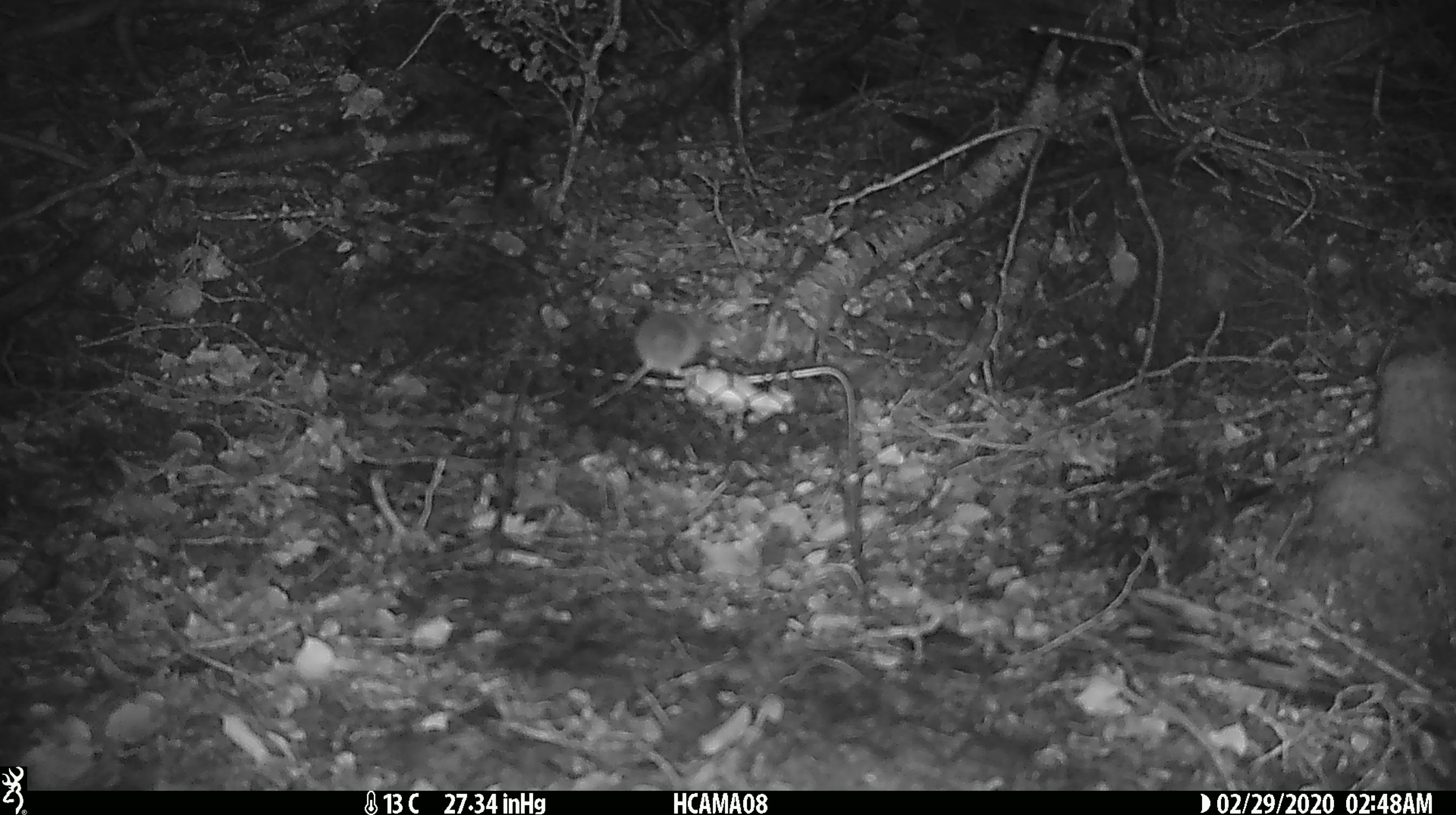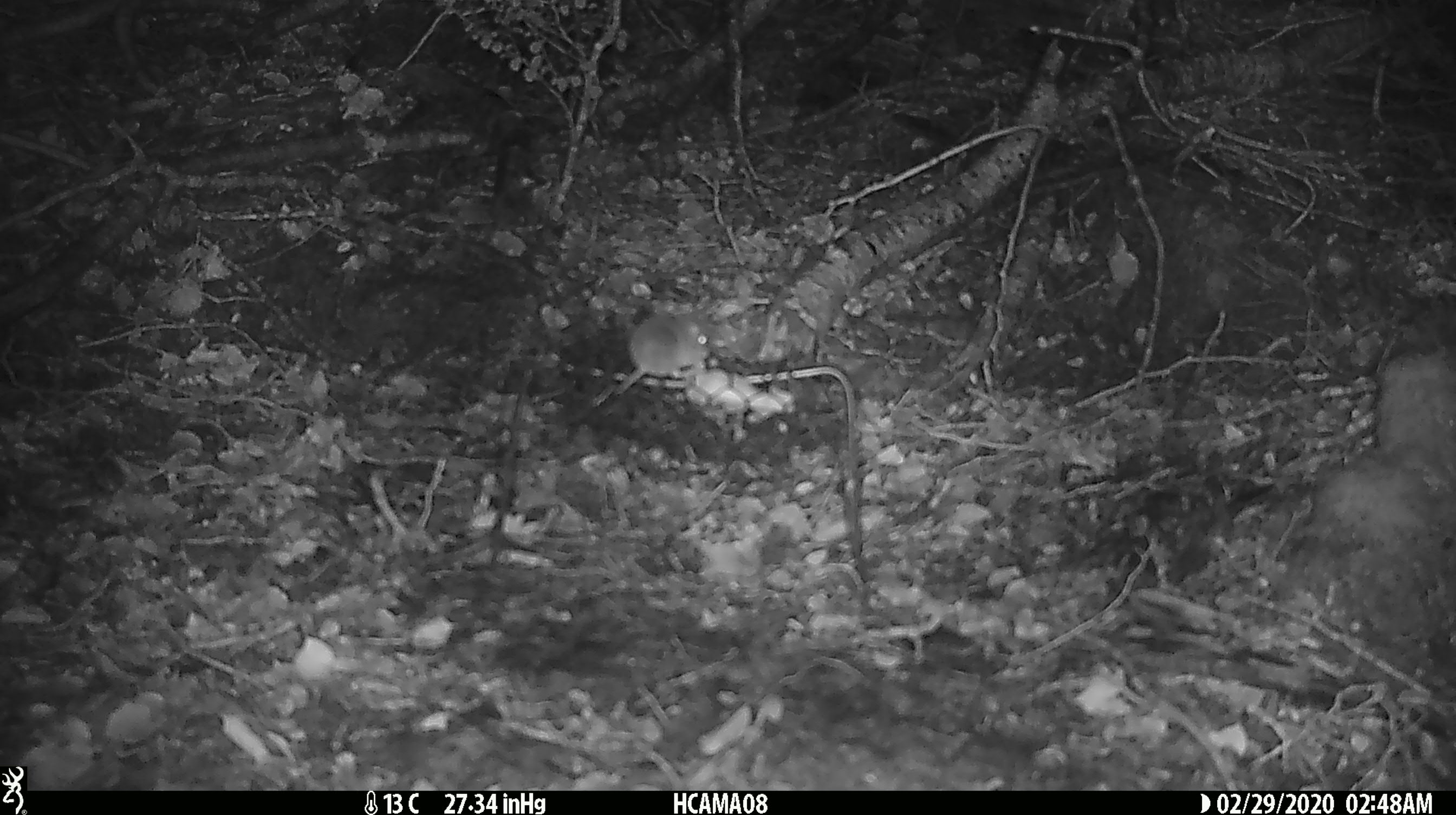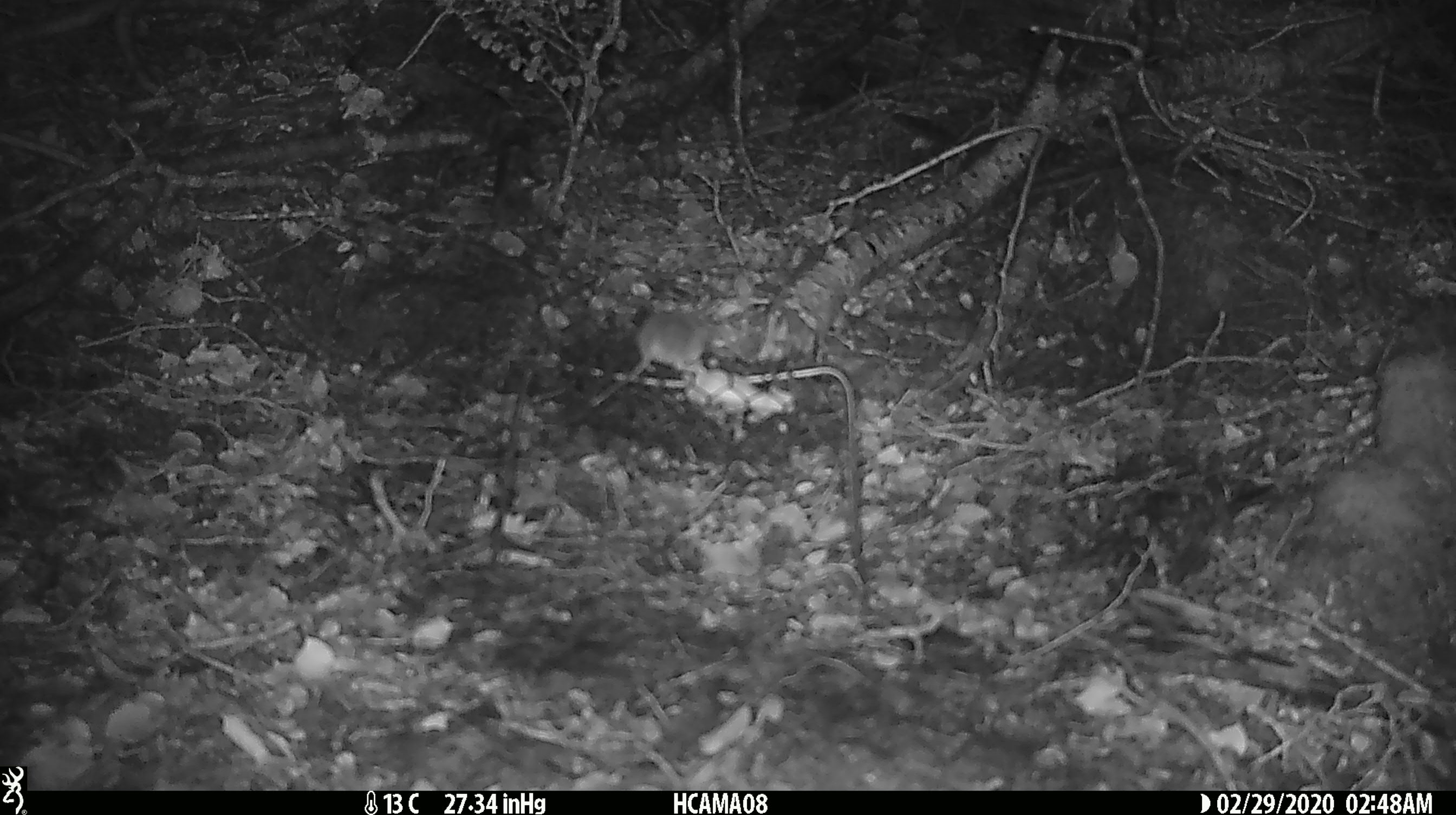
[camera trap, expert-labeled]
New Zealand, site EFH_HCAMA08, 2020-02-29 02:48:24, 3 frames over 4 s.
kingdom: Animalia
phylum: Chordata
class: Mammalia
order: Rodentia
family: Muridae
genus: Mus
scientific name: Mus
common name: mouse